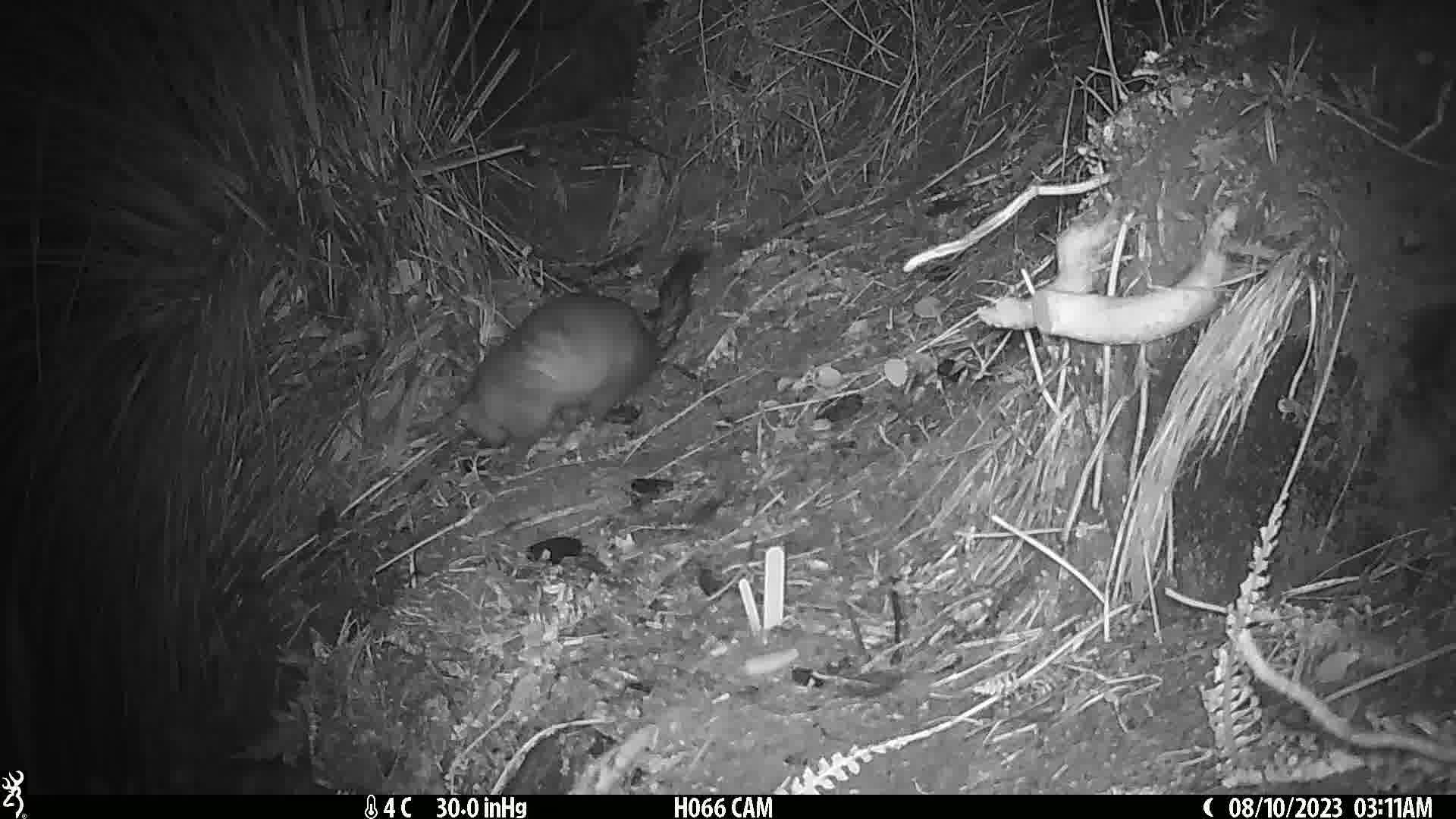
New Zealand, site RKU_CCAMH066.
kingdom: Animalia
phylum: Chordata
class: Mammalia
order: Diprotodontia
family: Phalangeridae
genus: Trichosurus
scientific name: Trichosurus vulpecula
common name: common brushtail possum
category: possum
Possum (common brushtail possum) (Trichosurus vulpecula).